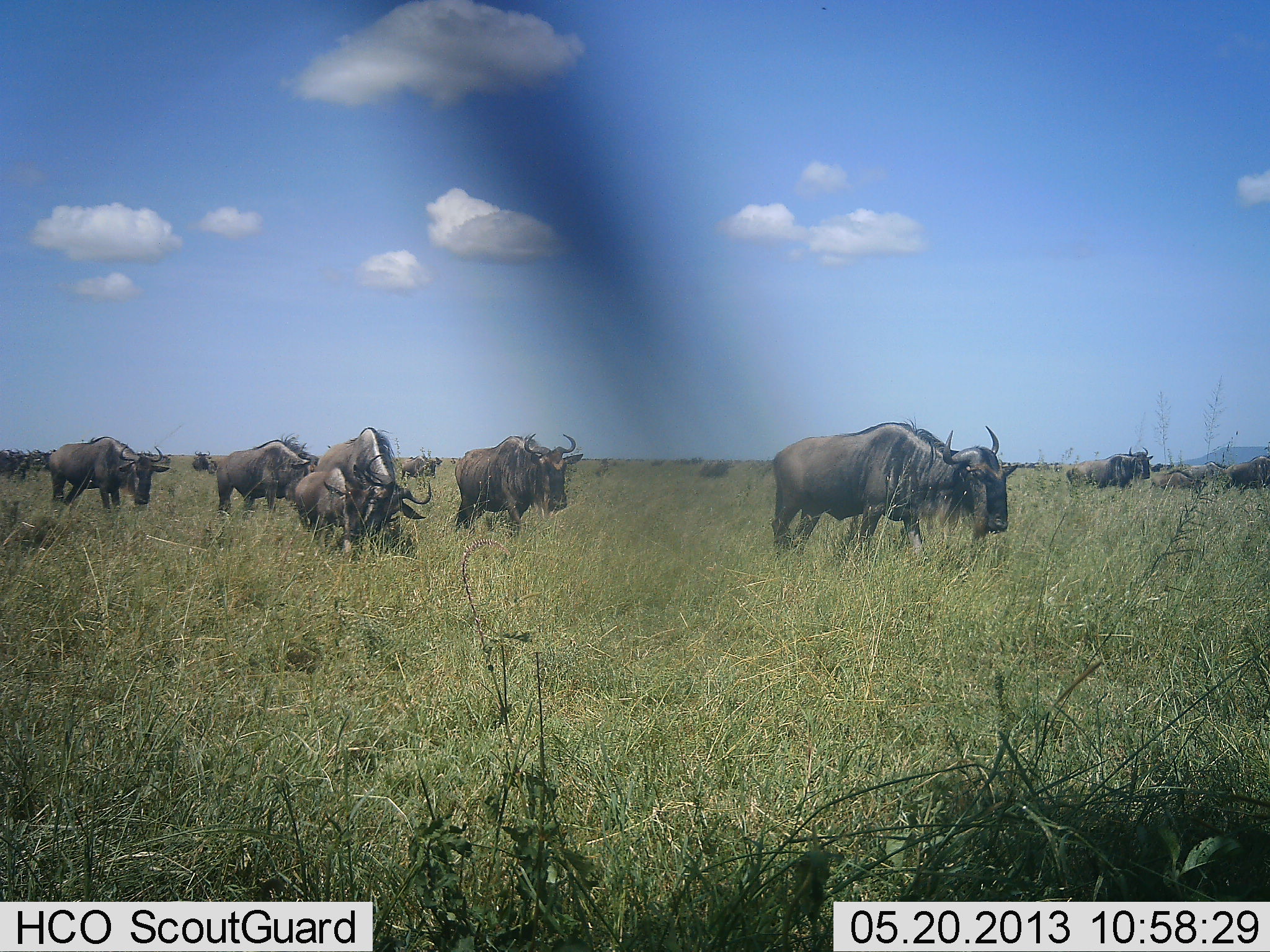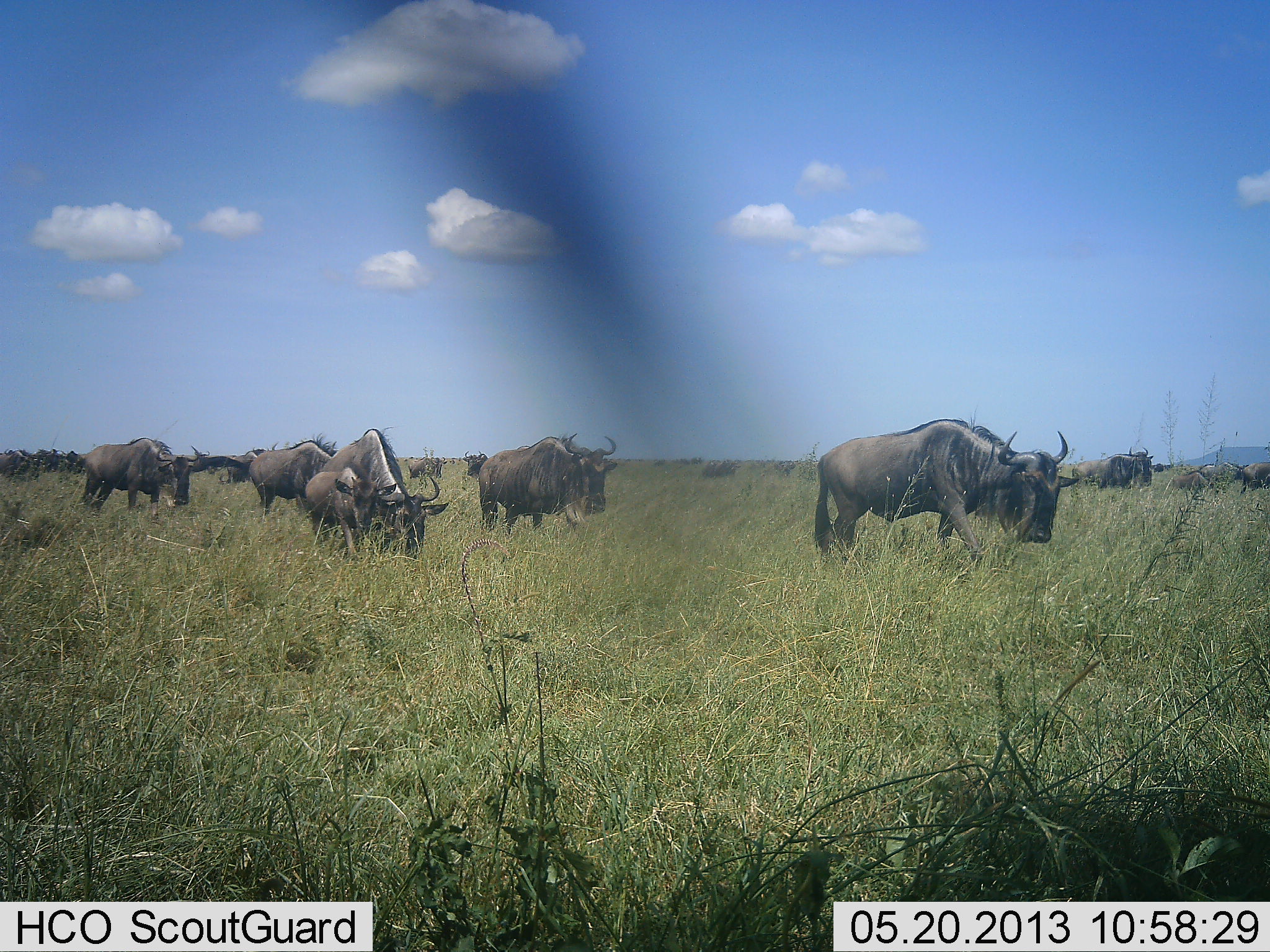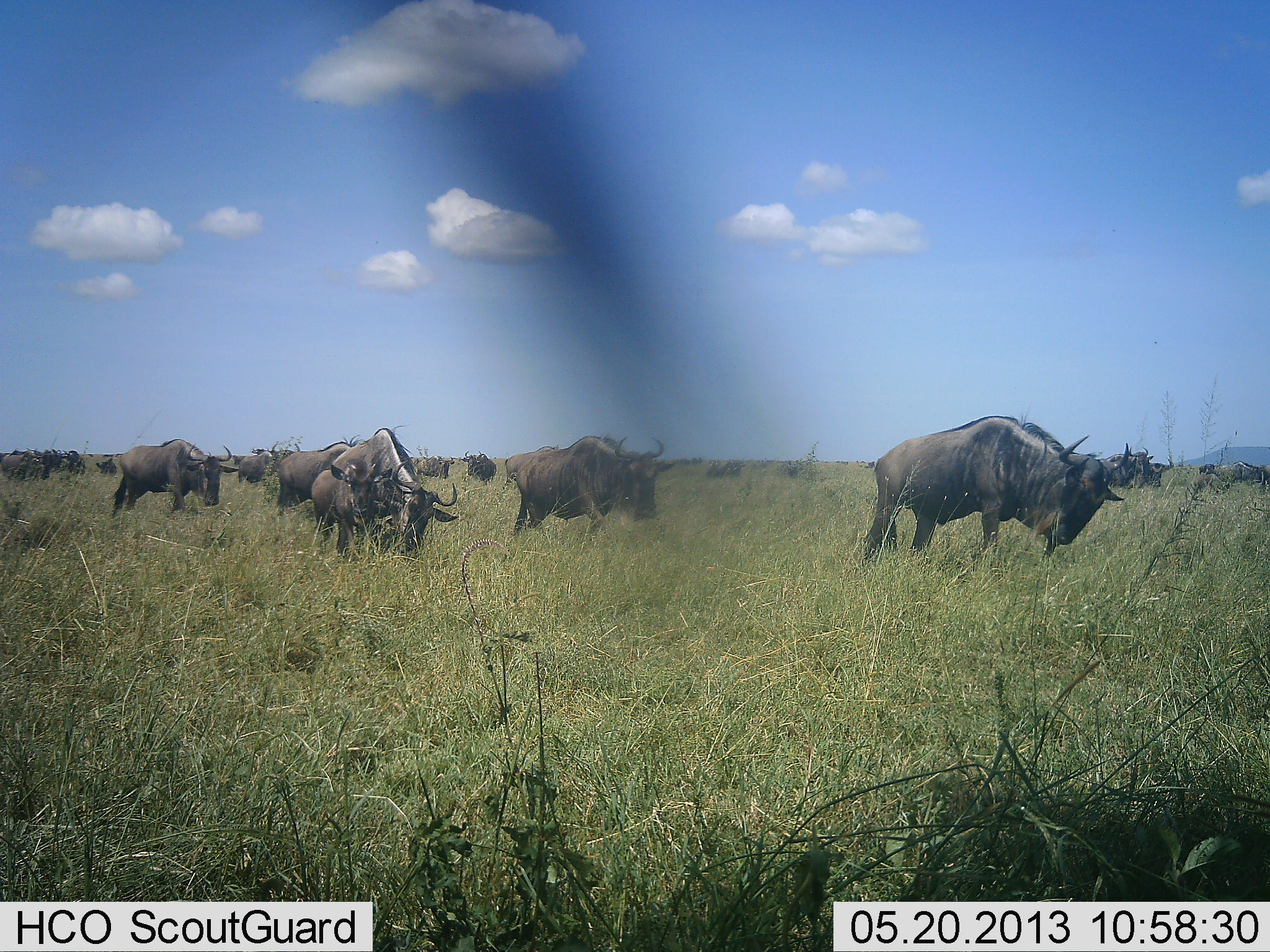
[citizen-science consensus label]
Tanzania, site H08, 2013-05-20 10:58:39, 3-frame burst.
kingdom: Animalia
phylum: Chordata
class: Mammalia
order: Artiodactyla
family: Bovidae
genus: Connochaetes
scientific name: Connochaetes taurinus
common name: blue wildebeest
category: wildebeest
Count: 11-50.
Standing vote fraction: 20%.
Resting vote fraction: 10%.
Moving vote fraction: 90%.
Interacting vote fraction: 0%.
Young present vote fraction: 50%.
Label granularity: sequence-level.